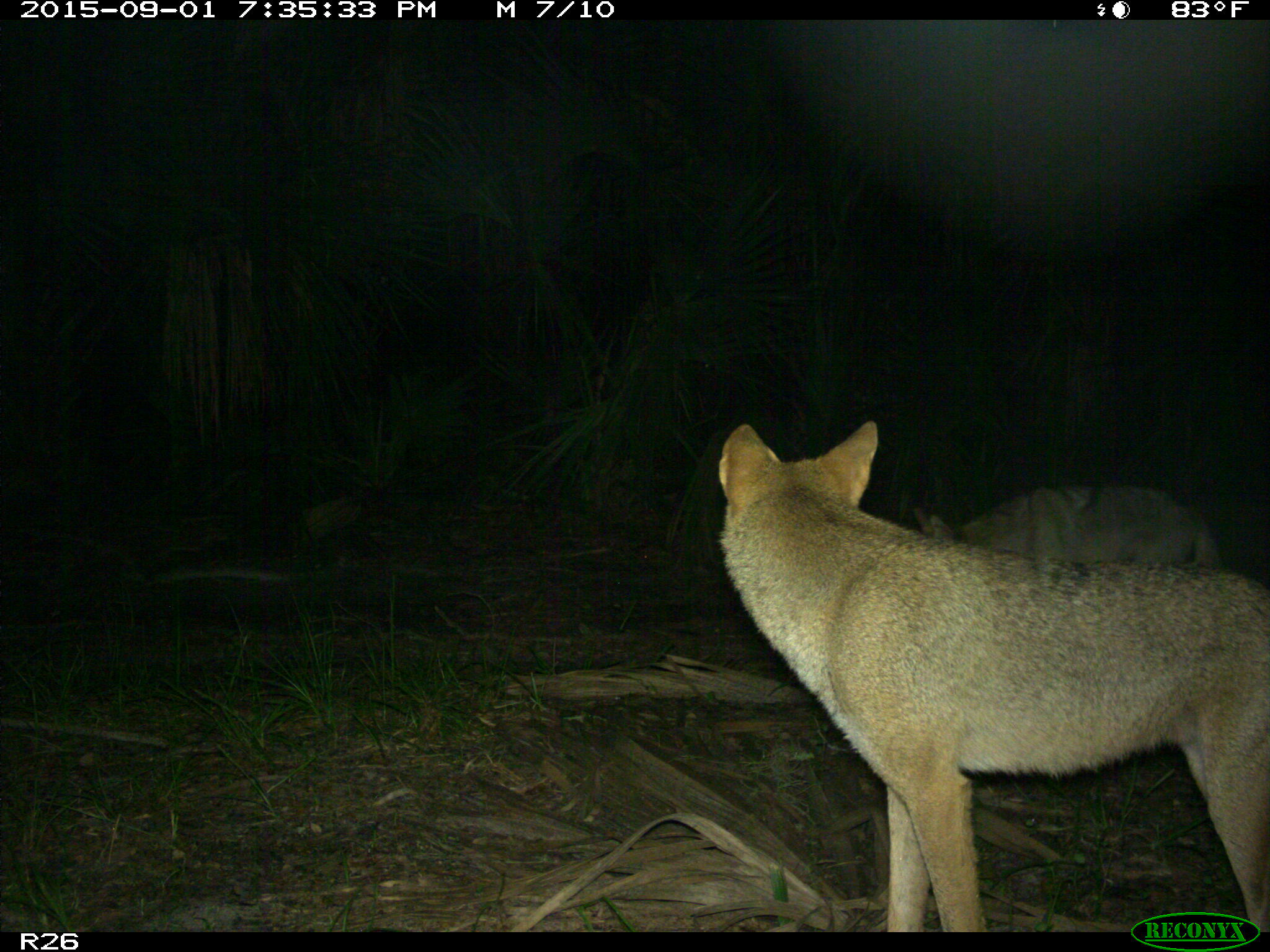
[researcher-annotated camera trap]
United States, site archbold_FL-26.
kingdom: Animalia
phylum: Chordata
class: Mammalia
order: Carnivora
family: Canidae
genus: Canis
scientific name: Canis latrans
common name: coyote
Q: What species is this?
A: Canis latrans (coyote).